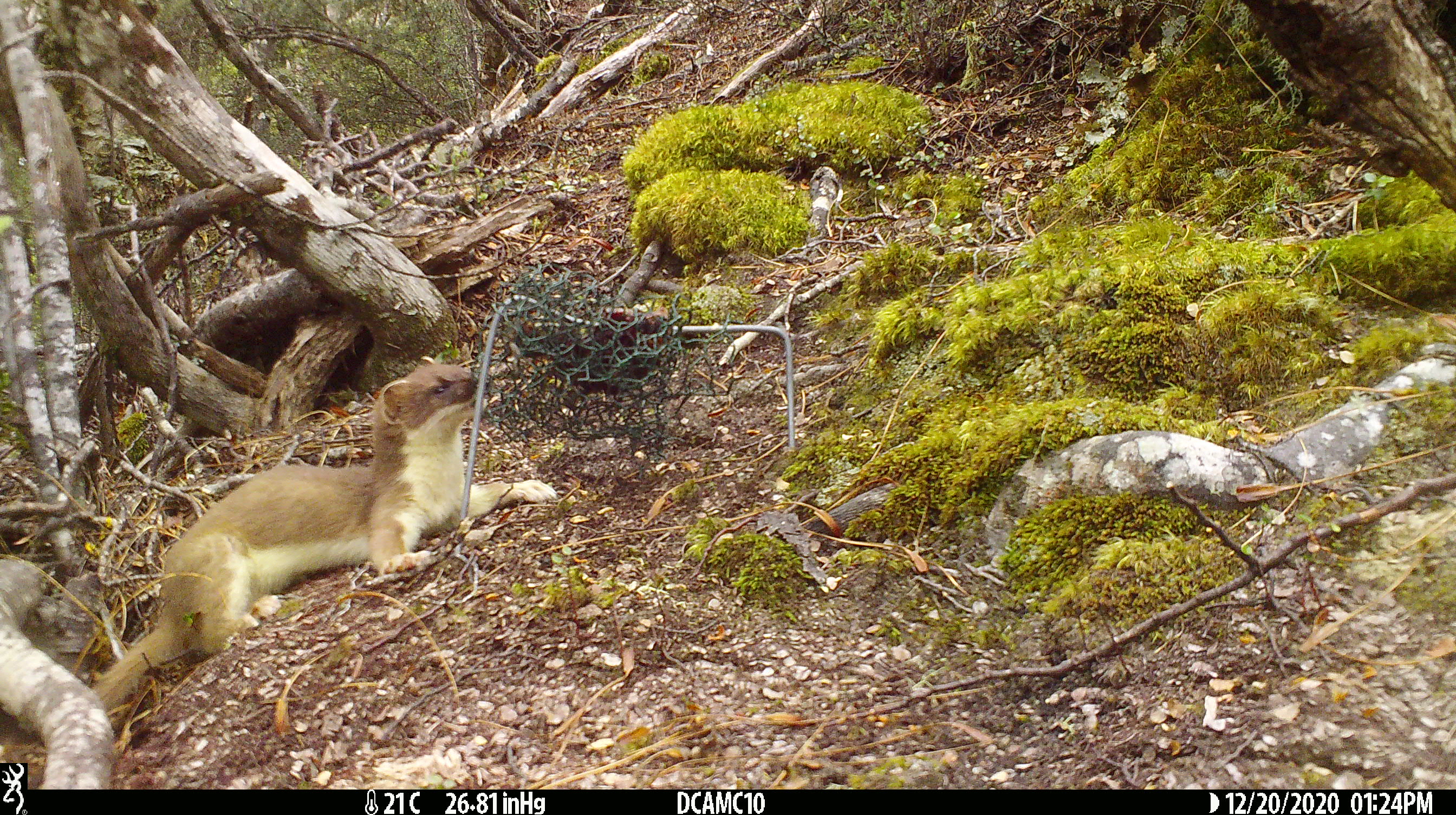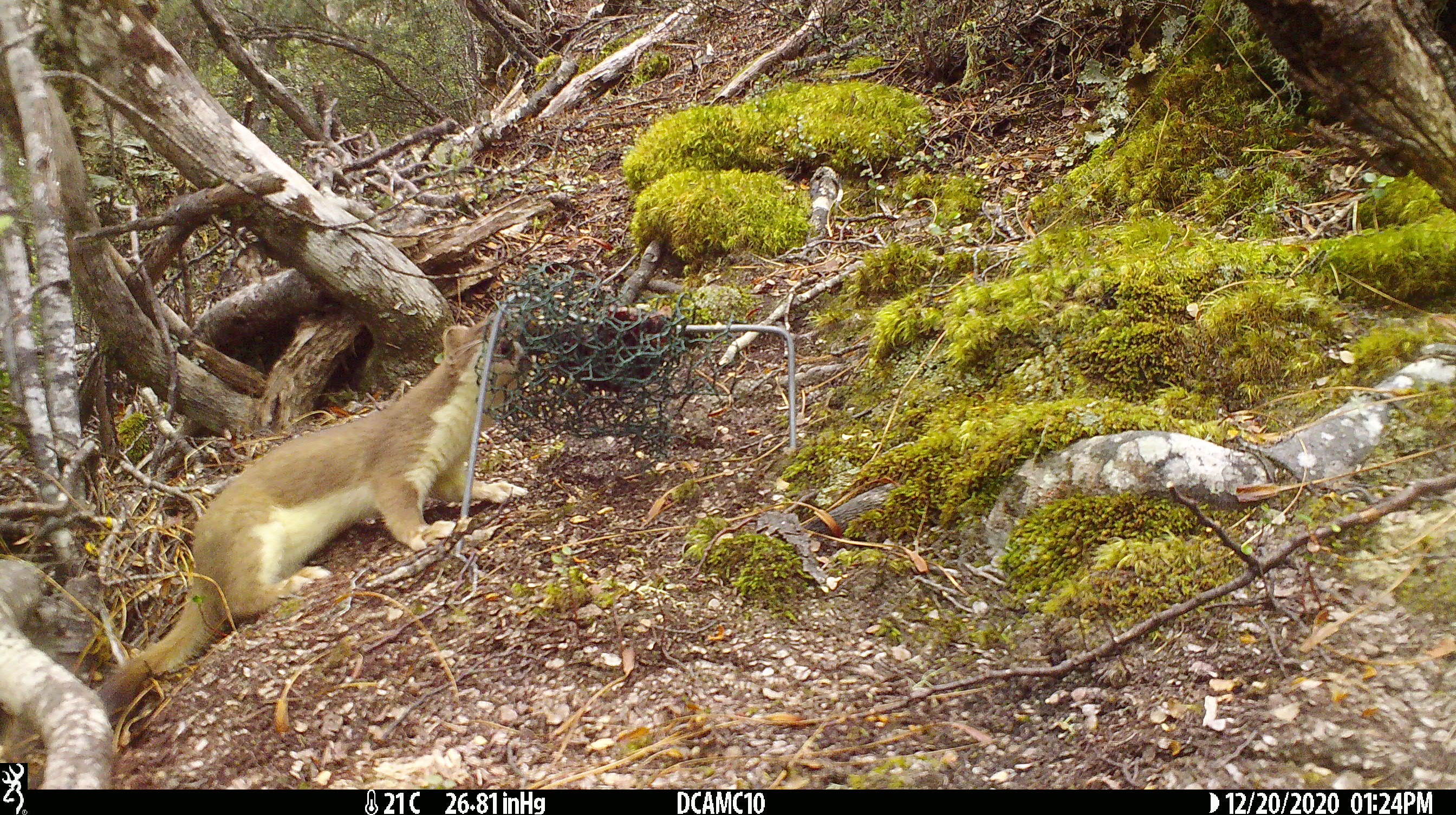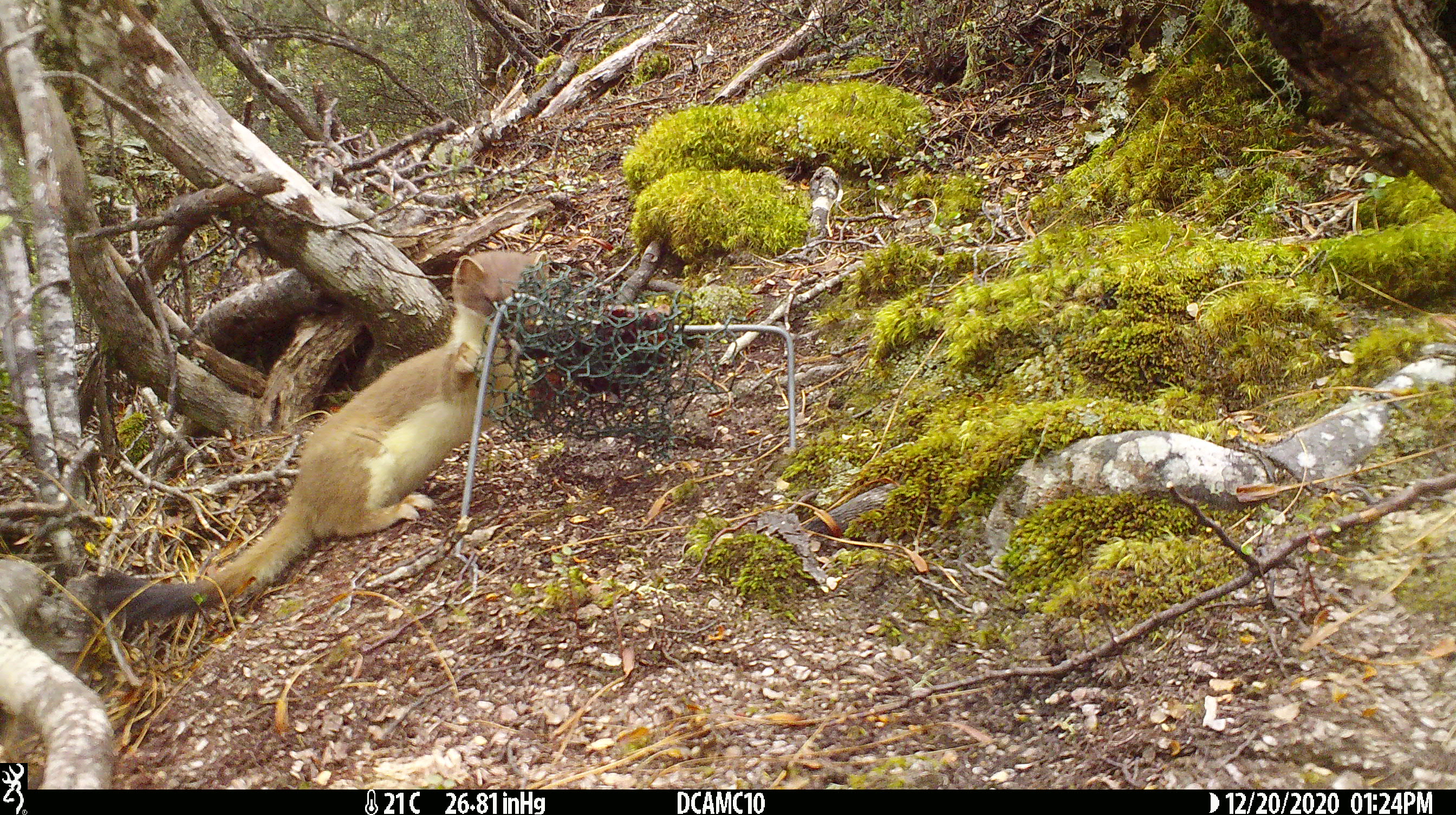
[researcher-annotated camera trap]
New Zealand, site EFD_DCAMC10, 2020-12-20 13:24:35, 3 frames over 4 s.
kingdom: Animalia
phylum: Chordata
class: Mammalia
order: Carnivora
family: Mustelidae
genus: Mustela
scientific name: Mustela erminea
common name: stoat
Stoat (Mustela erminea).